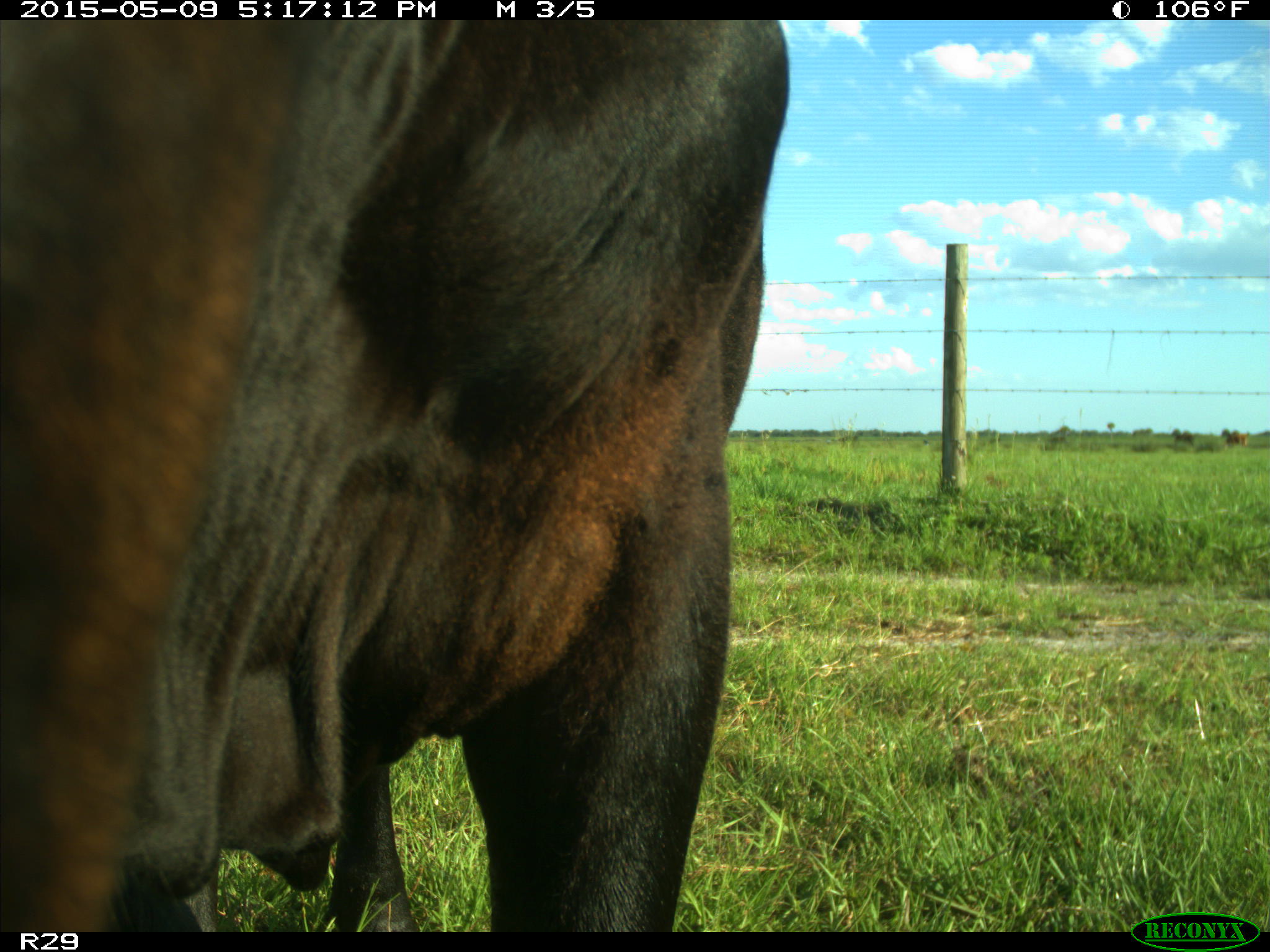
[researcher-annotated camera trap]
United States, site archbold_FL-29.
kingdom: Animalia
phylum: Chordata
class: Mammalia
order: Artiodactyla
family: Bovidae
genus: Bos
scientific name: Bos taurus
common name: domestic cow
Bos taurus (domestic cow).